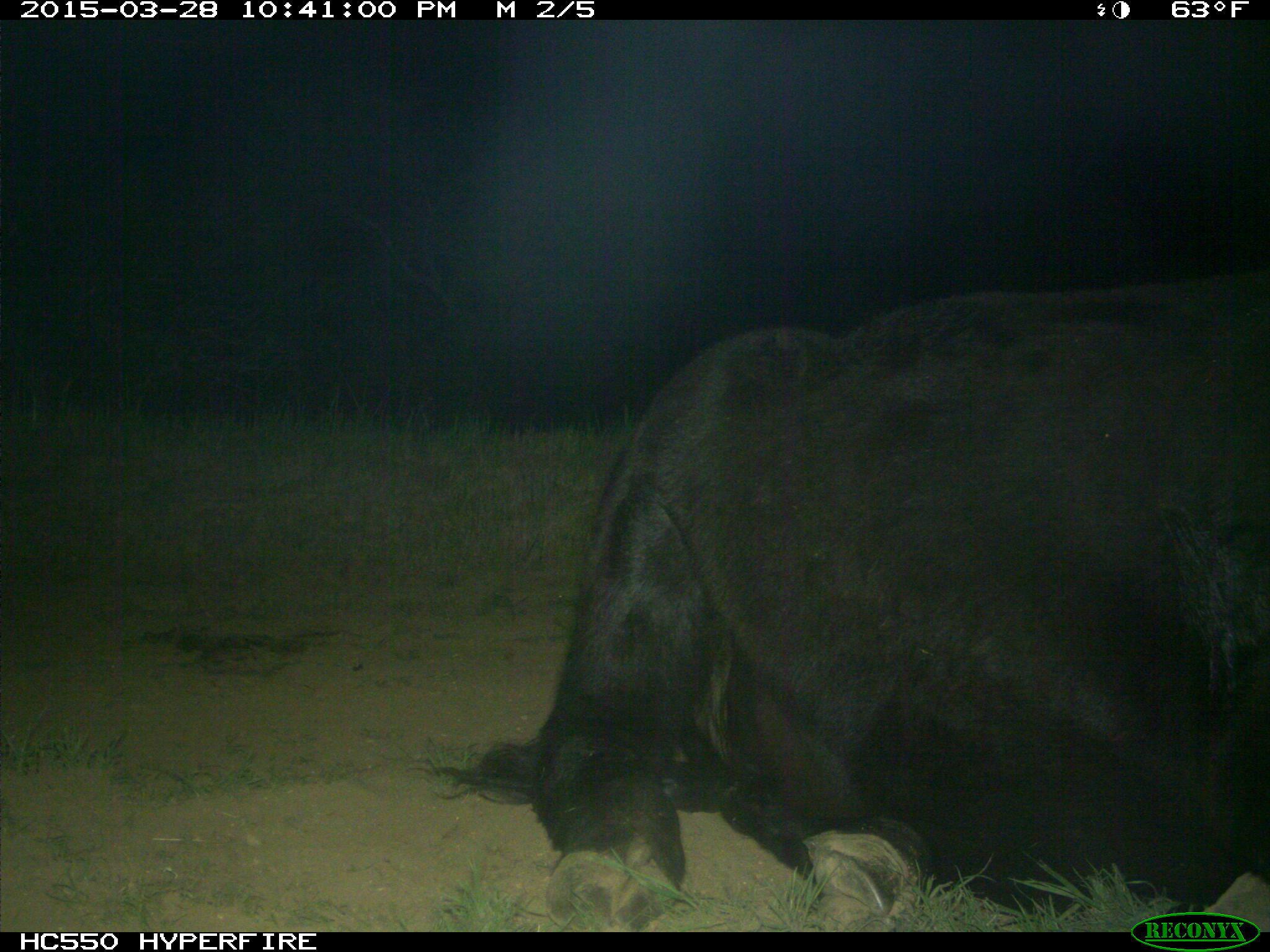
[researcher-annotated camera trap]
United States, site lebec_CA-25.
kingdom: Animalia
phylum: Chordata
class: Mammalia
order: Artiodactyla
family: Bovidae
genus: Bos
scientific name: Bos taurus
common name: domestic cow